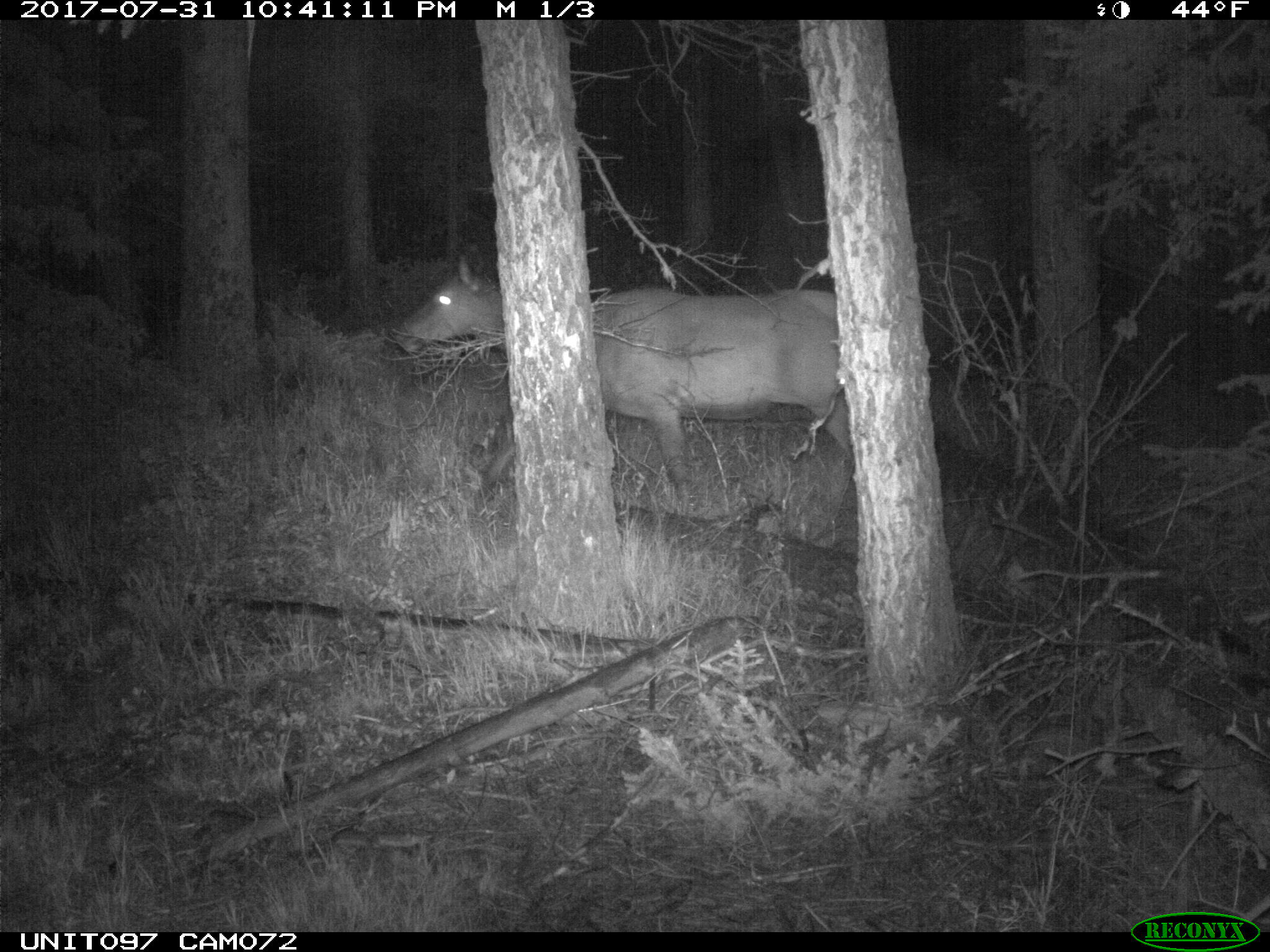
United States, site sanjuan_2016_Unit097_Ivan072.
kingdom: Animalia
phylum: Chordata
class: Mammalia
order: Artiodactyla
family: Cervidae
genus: Cervus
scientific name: Cervus elaphus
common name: red deer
Cervus elaphus (red deer).